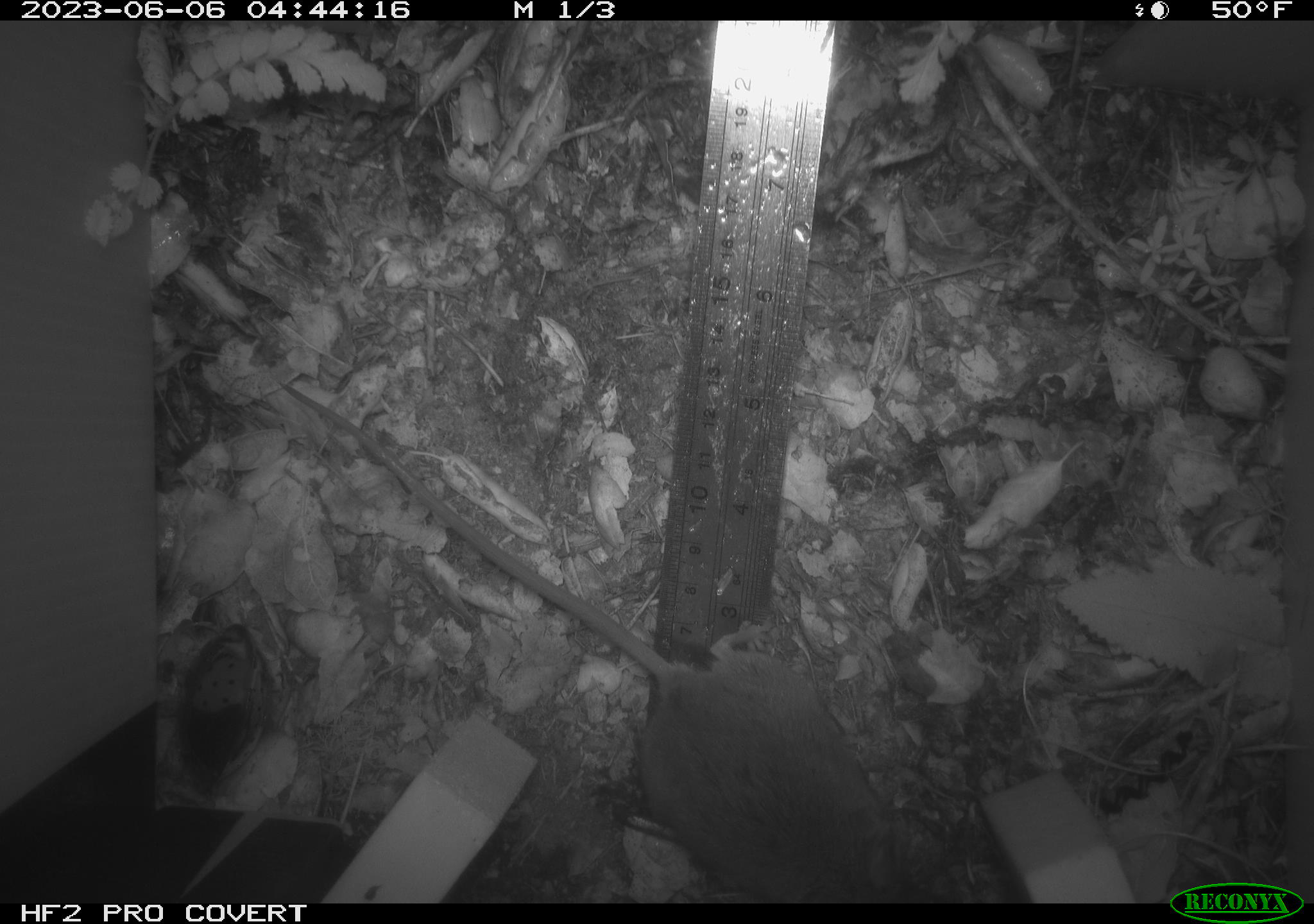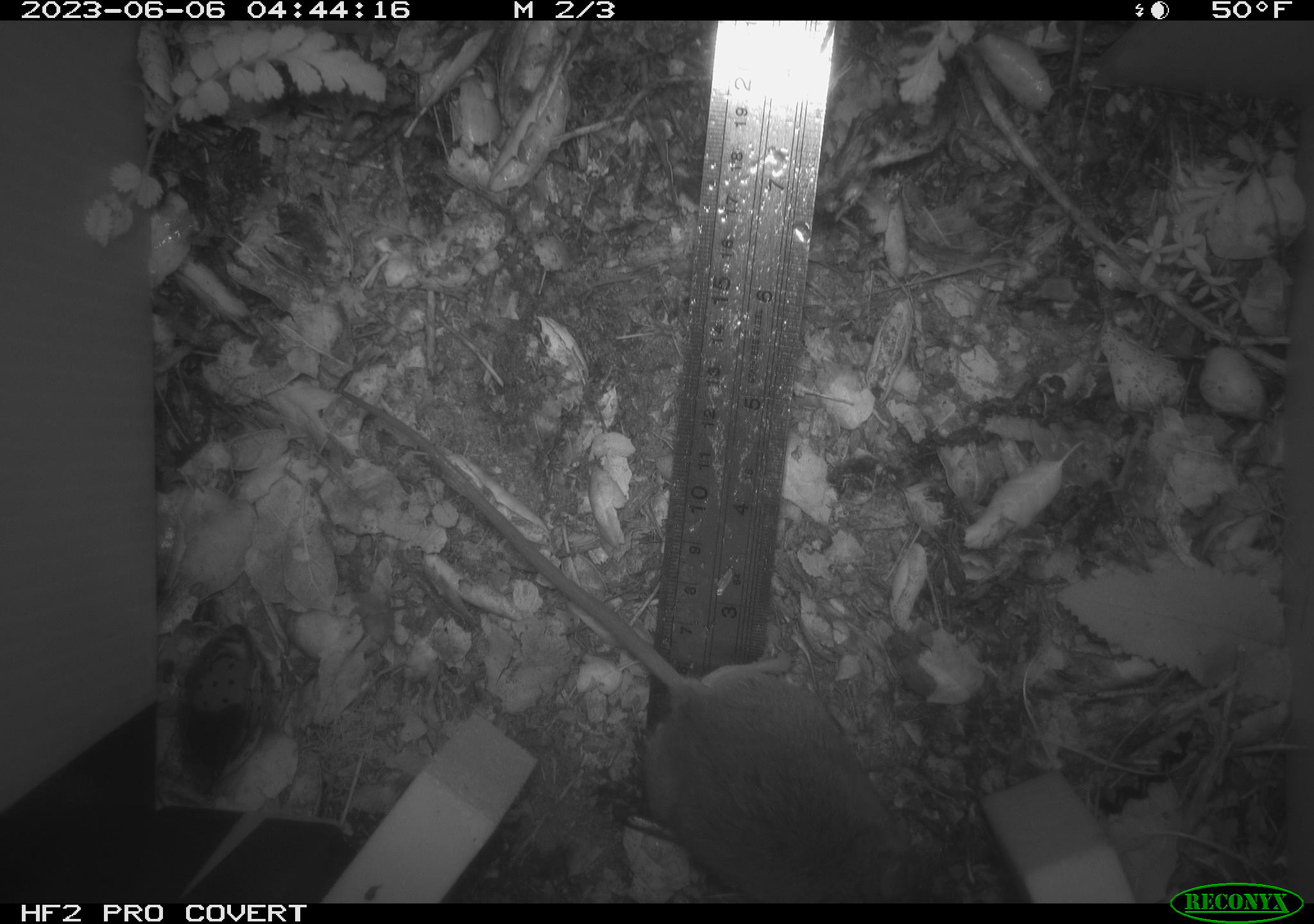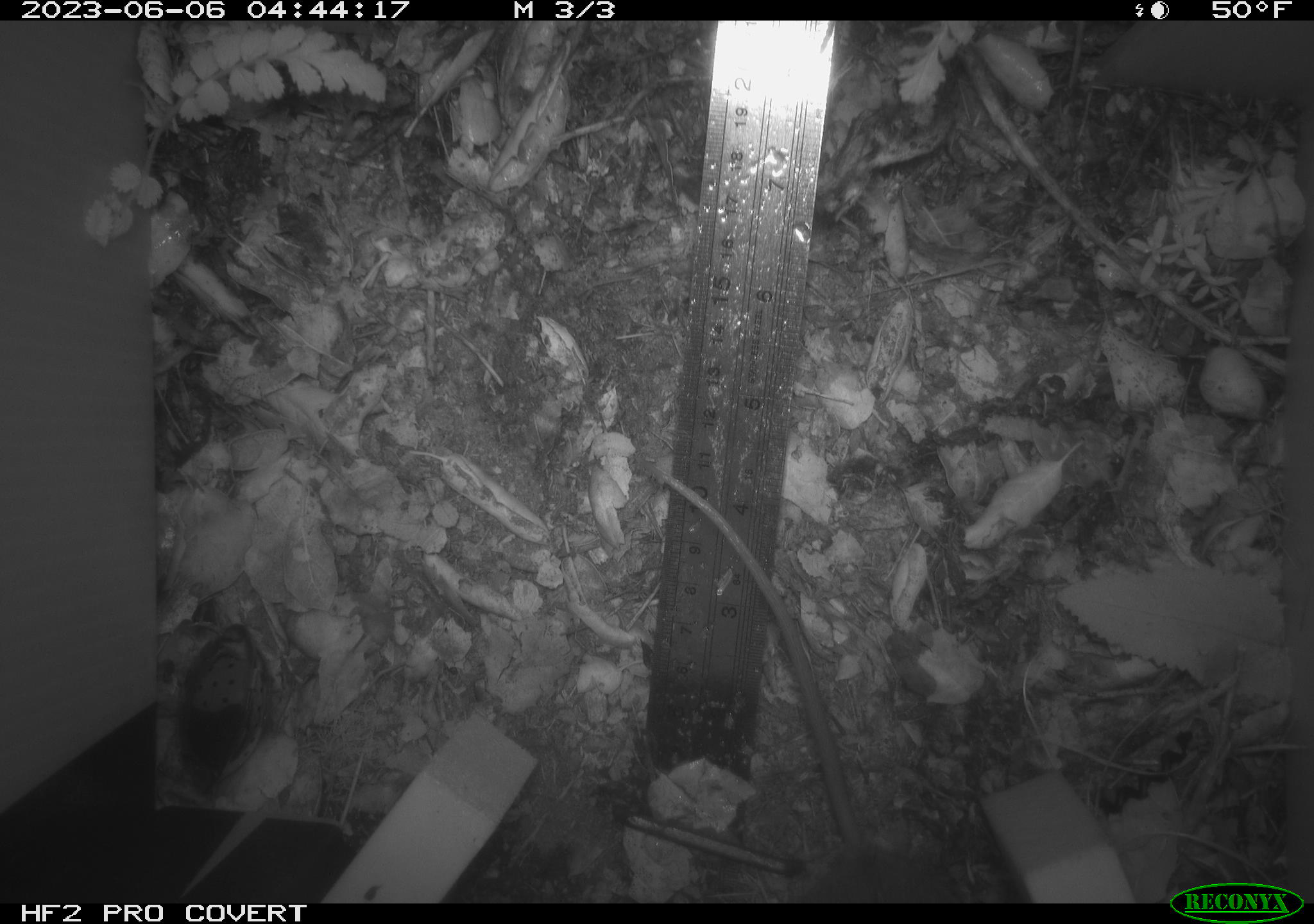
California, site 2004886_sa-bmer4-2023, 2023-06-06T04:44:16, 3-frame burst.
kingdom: Animalia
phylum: Chordata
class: Mammalia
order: Rodentia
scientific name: Rodentia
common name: mouse species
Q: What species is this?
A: Mouse species (Rodentia).